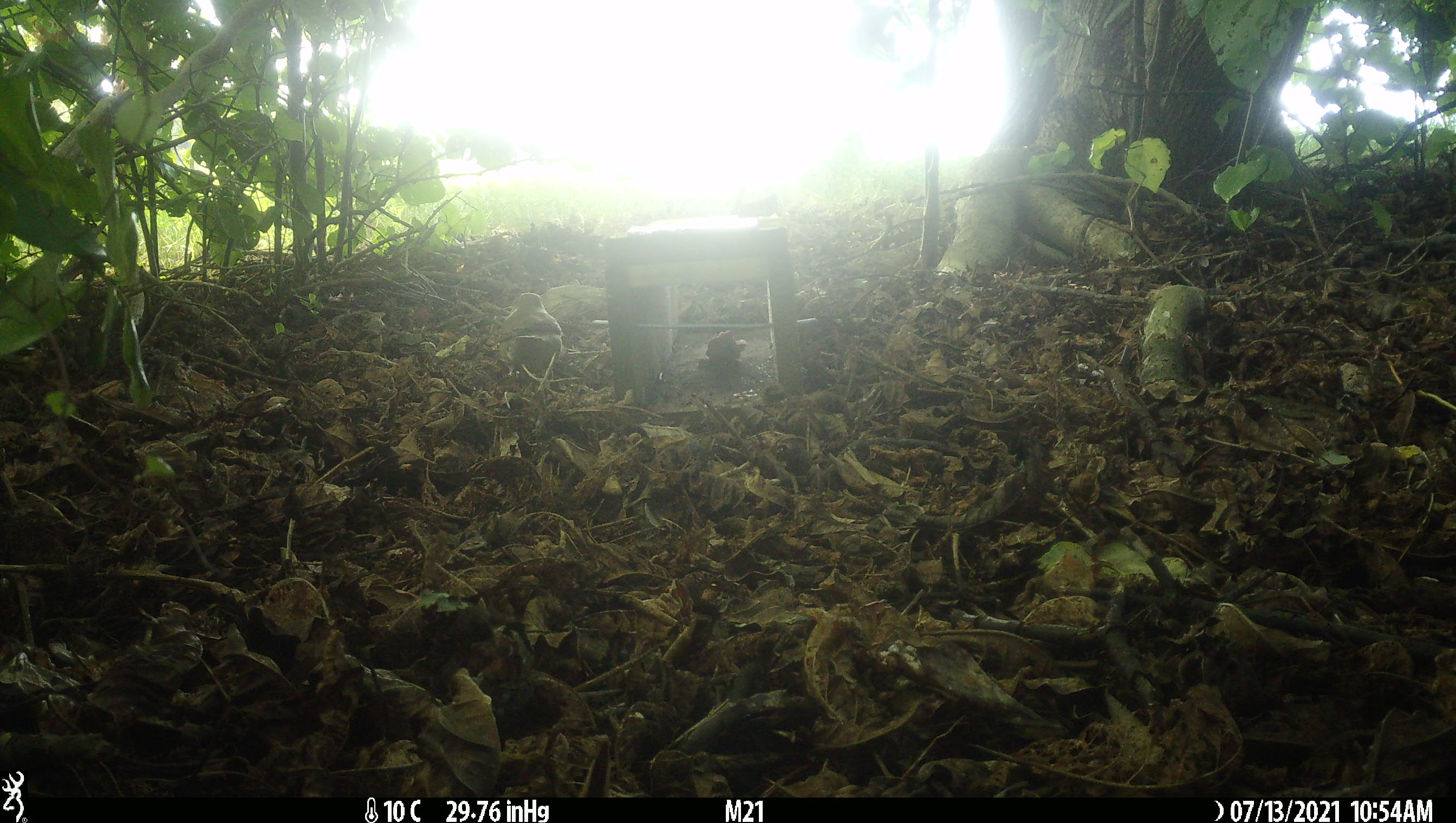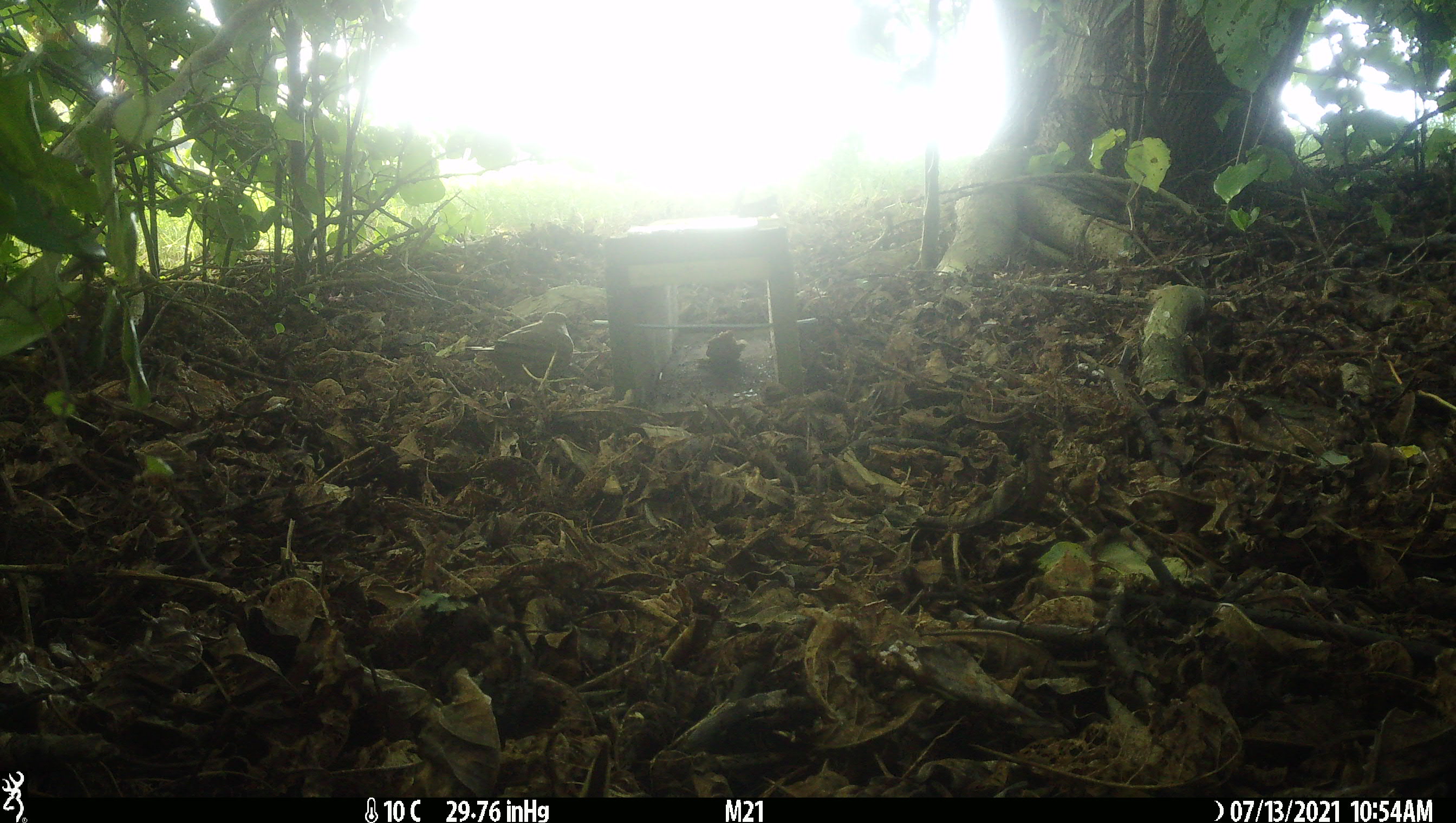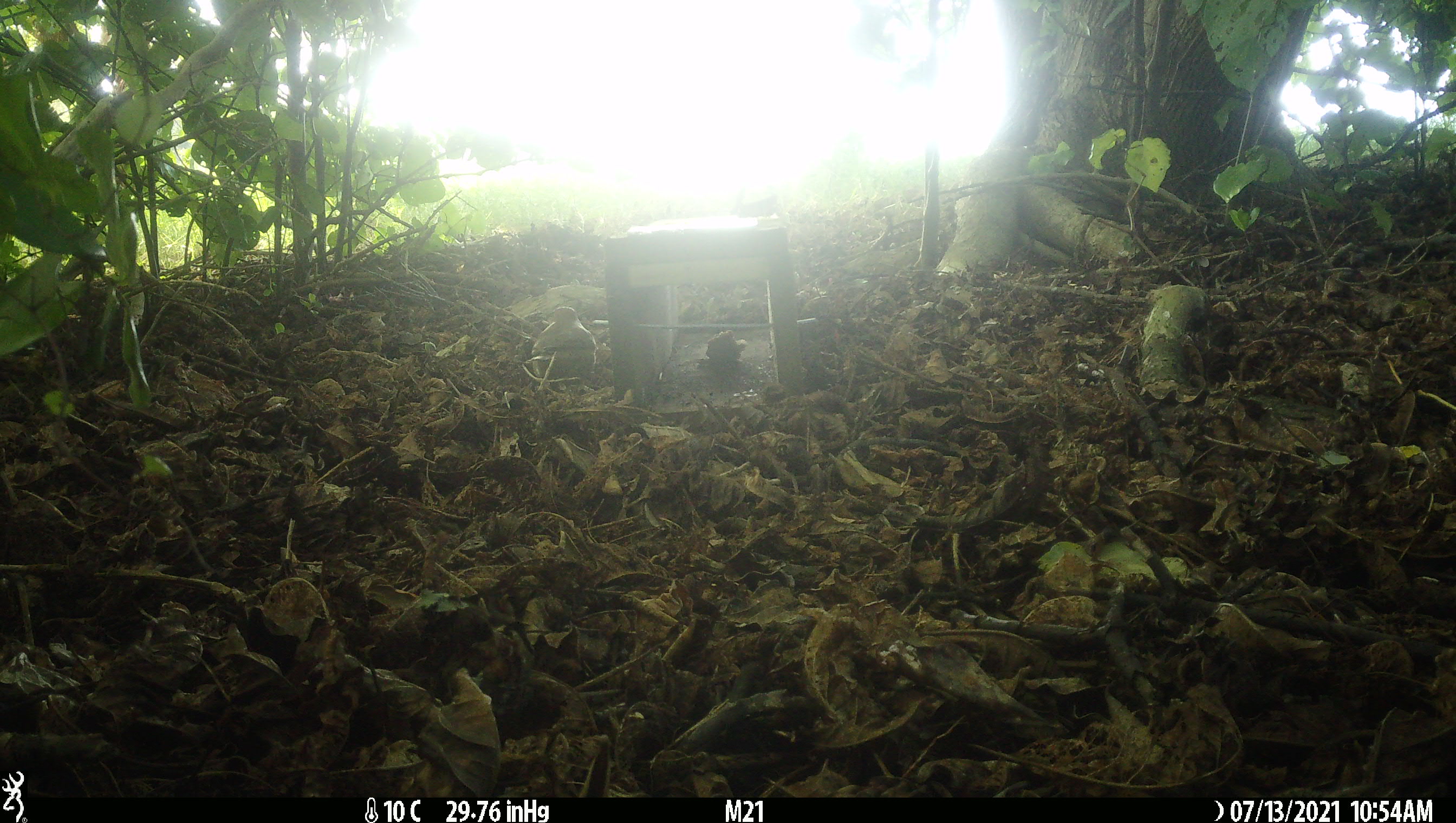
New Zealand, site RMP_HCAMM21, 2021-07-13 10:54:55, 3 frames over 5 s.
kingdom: Animalia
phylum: Chordata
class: Aves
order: Passeriformes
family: Turdidae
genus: Turdus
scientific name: Turdus philomelos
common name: song thrush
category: thrush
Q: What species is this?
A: Thrush (song thrush) (Turdus philomelos).